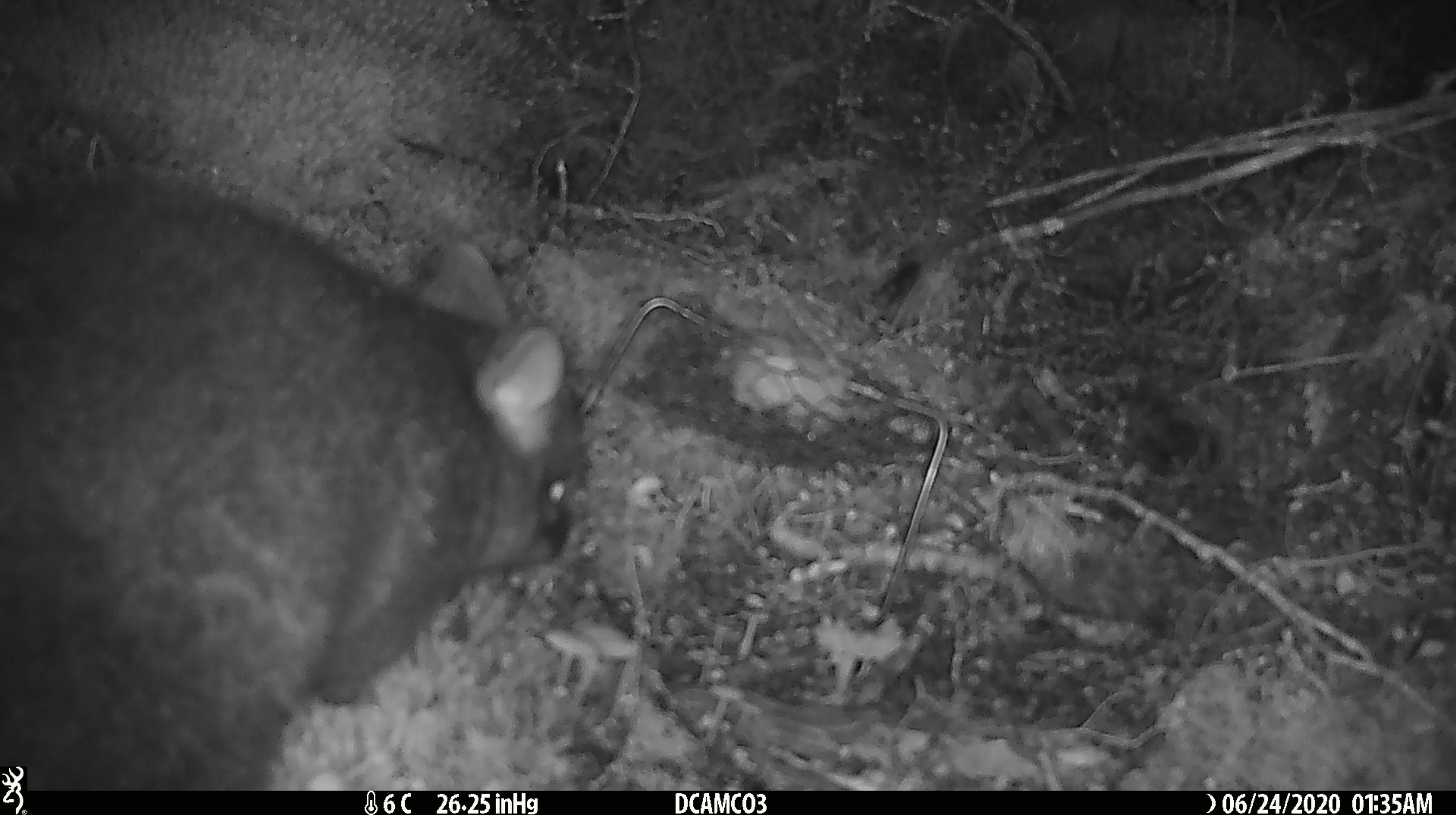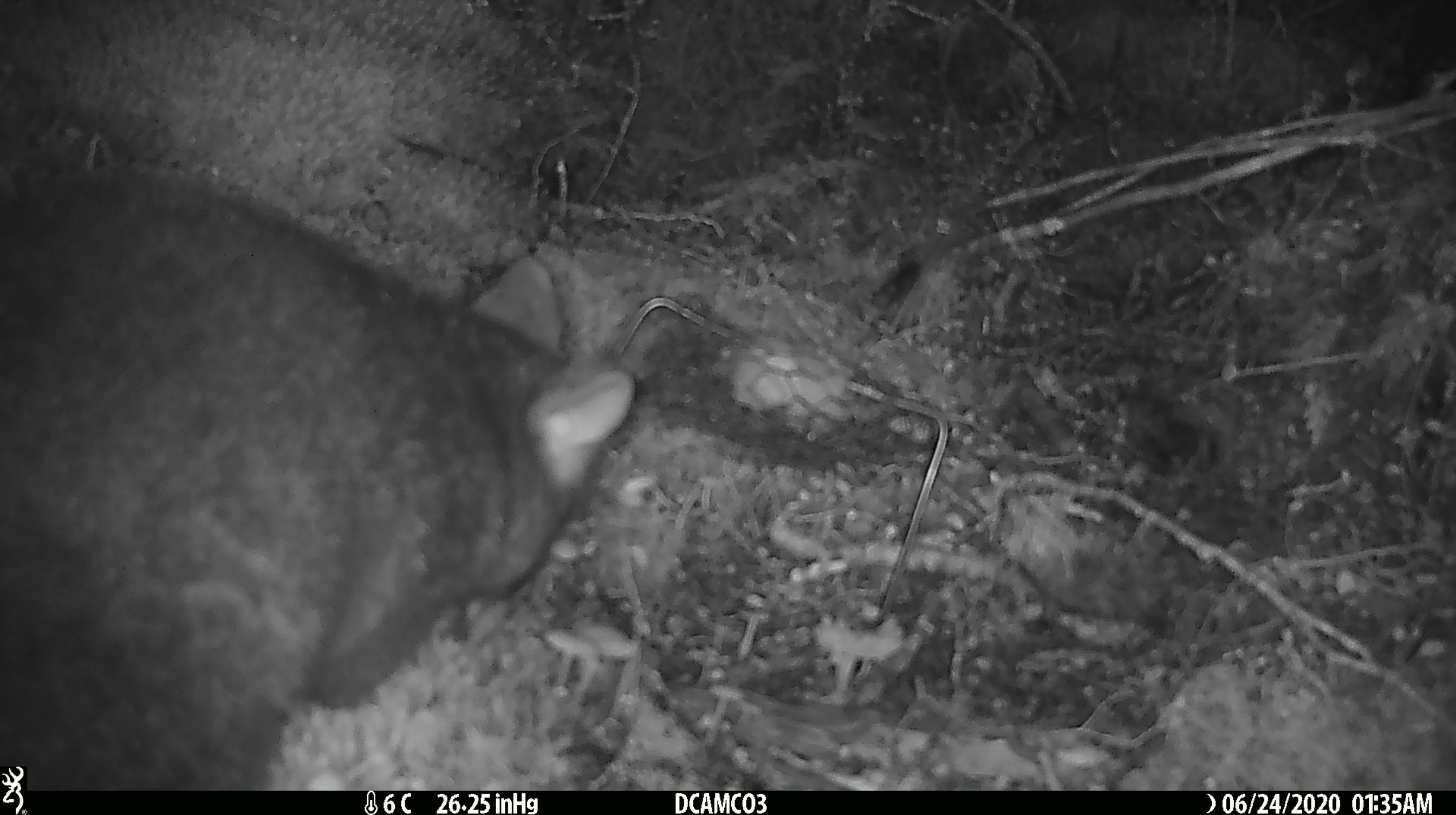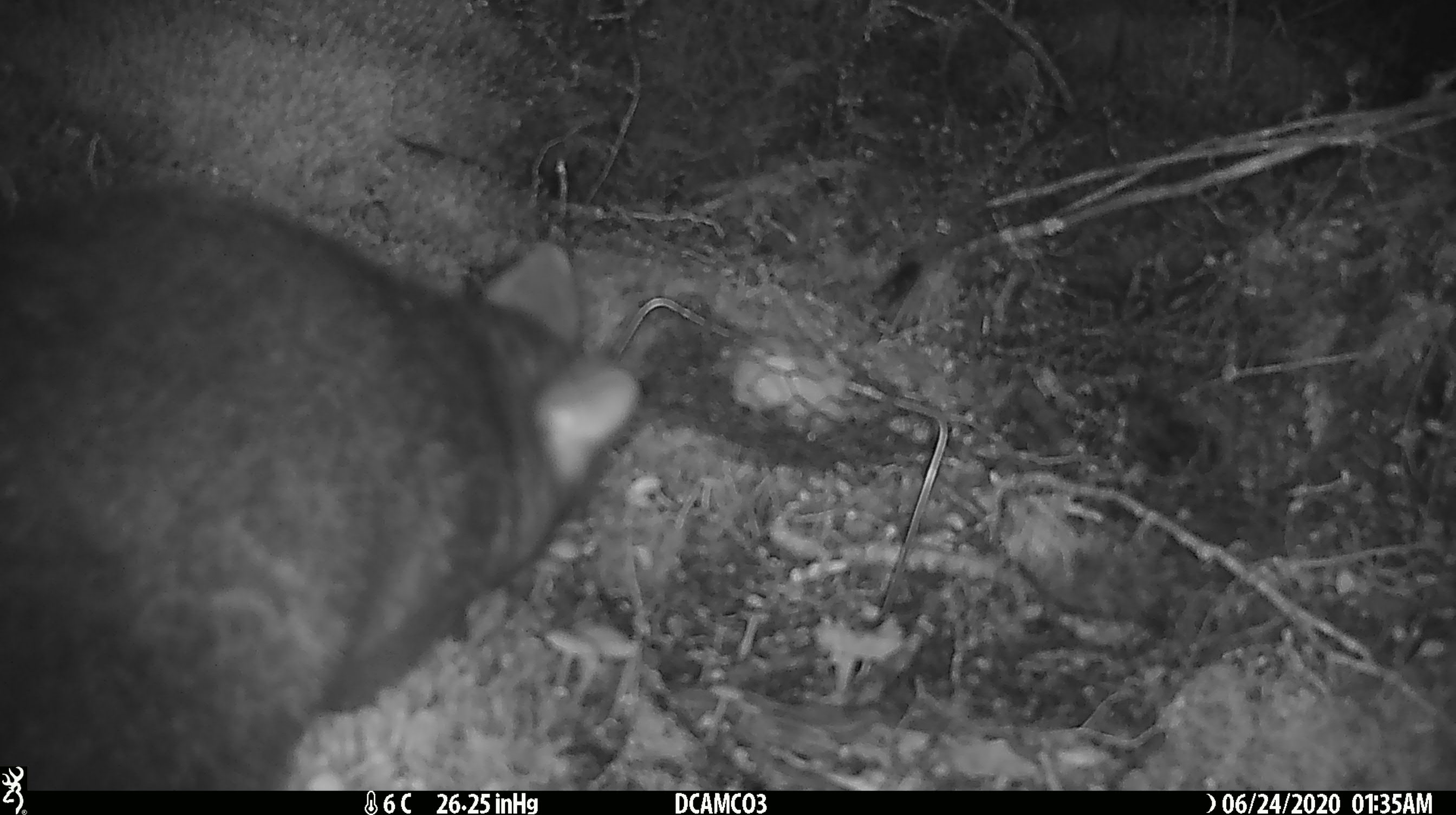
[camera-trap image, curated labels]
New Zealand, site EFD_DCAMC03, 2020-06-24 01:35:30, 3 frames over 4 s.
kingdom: Animalia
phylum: Chordata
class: Mammalia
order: Diprotodontia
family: Phalangeridae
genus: Trichosurus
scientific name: Trichosurus vulpecula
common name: common brushtail possum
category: possum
Possum (common brushtail possum) (Trichosurus vulpecula).